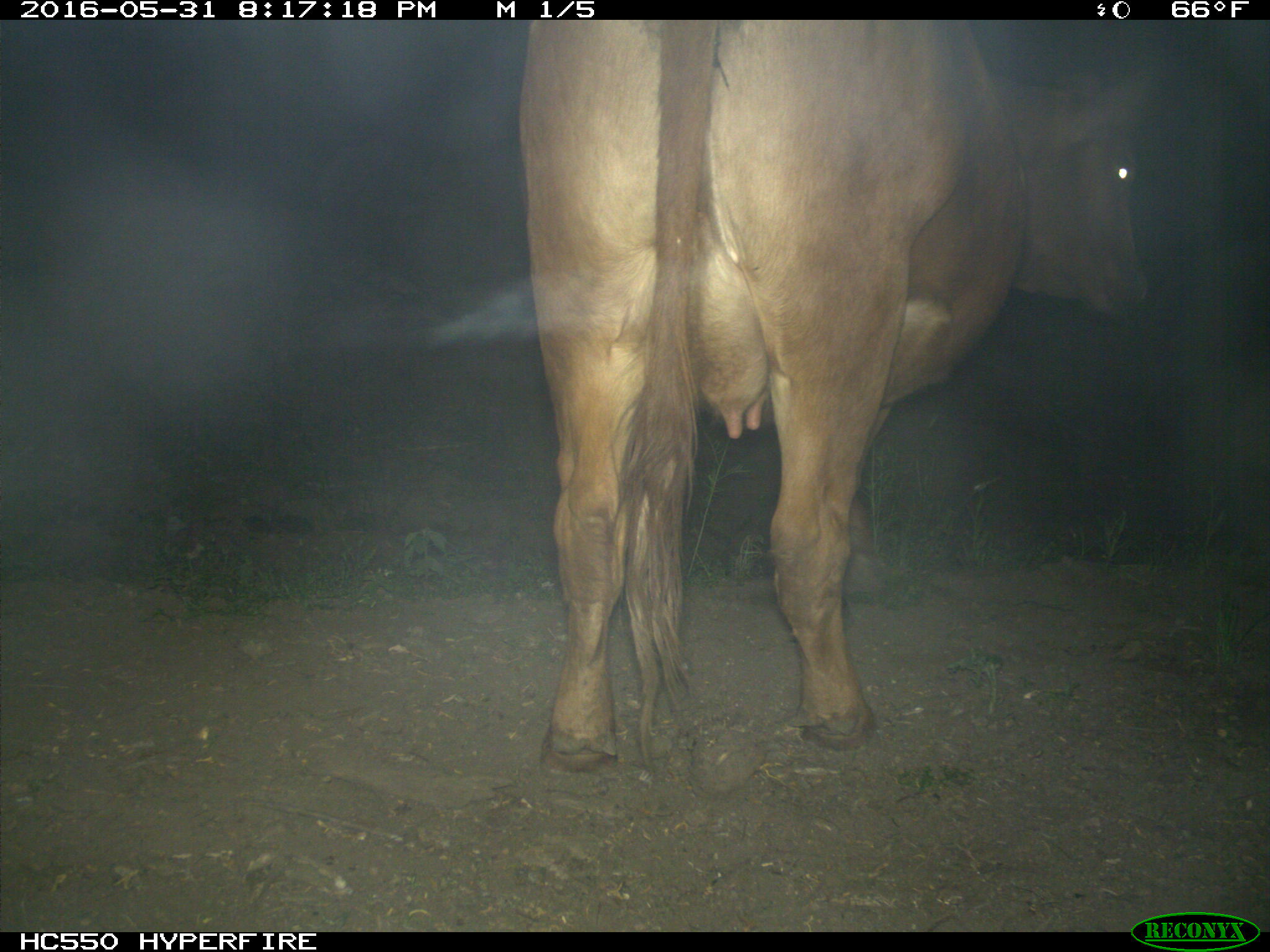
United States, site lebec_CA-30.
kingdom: Animalia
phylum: Chordata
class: Mammalia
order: Artiodactyla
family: Bovidae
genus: Bos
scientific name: Bos taurus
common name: domestic cow